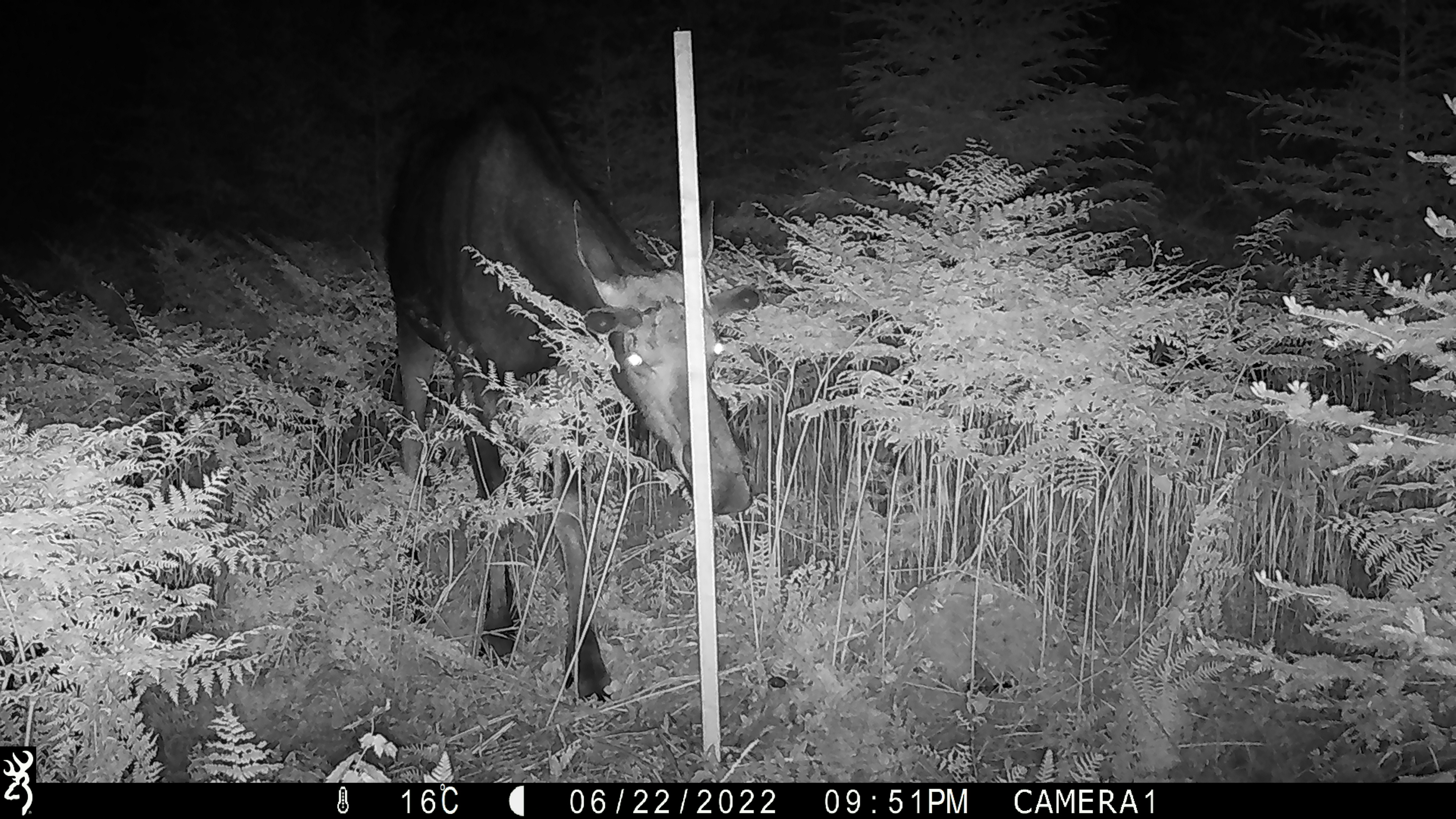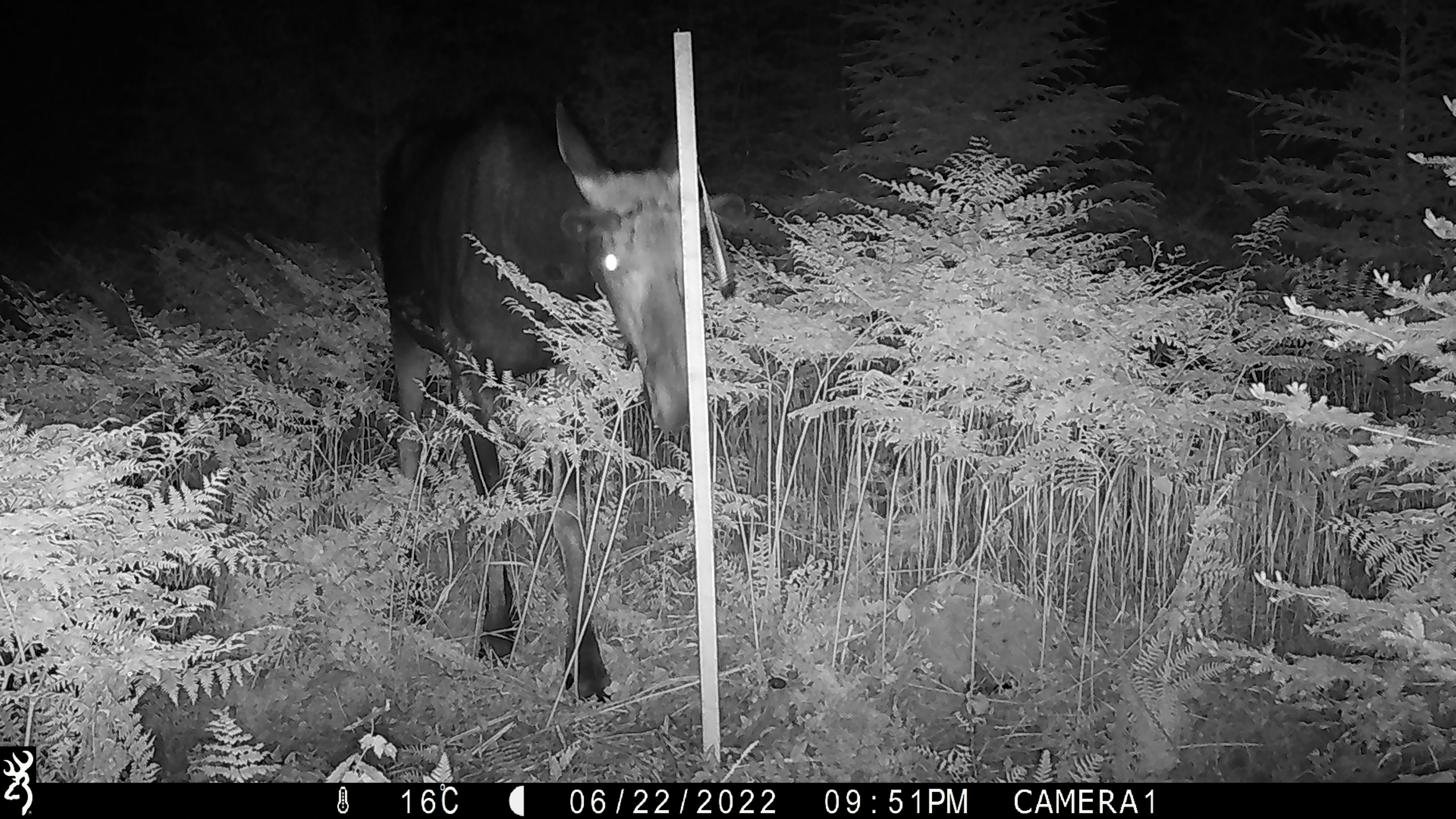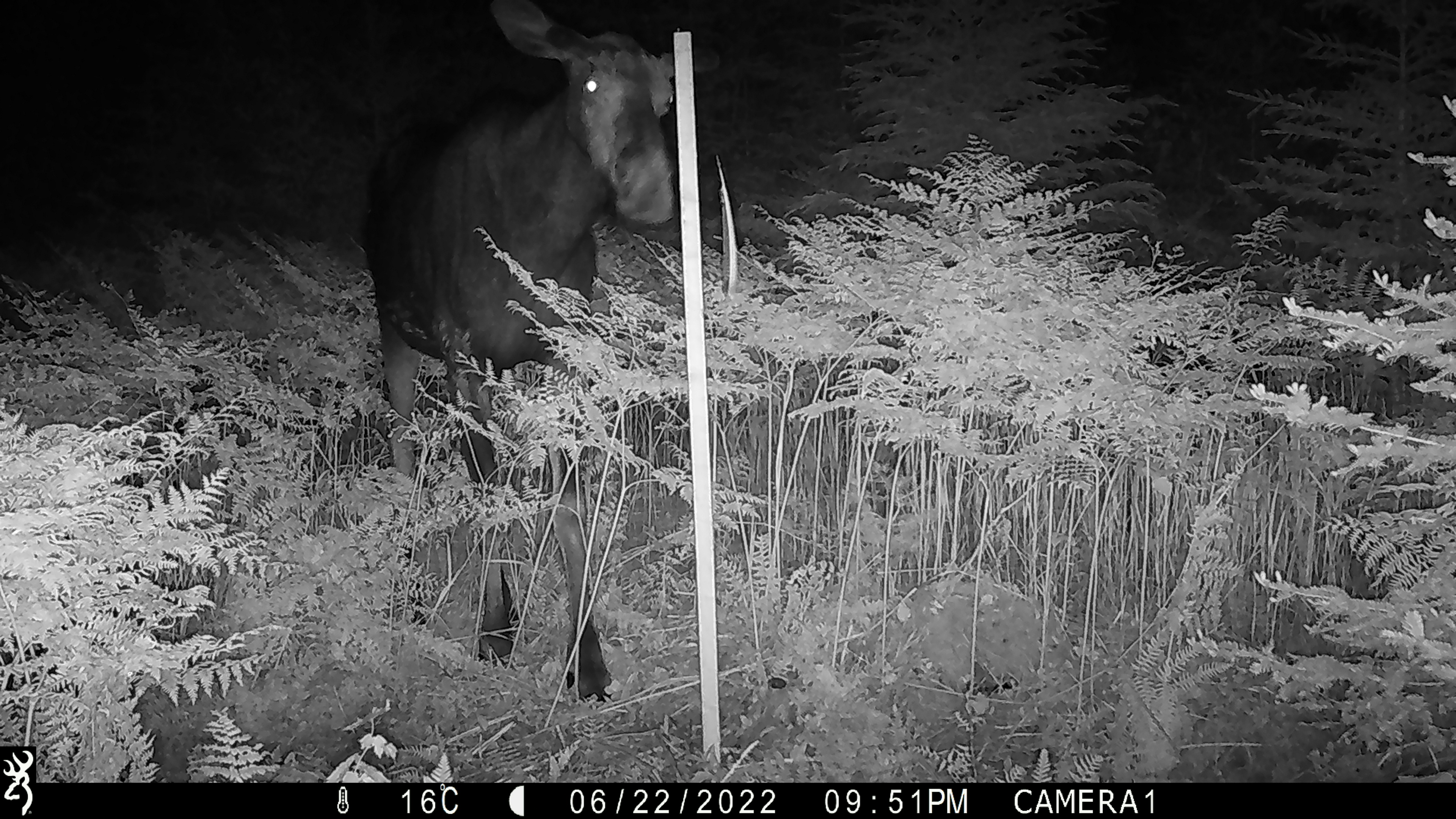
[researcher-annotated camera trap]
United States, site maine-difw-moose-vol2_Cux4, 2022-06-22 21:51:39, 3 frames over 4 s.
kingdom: Animalia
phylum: Chordata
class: Mammalia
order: Artiodactyla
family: Cervidae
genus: Alces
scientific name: Alces alces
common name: moose